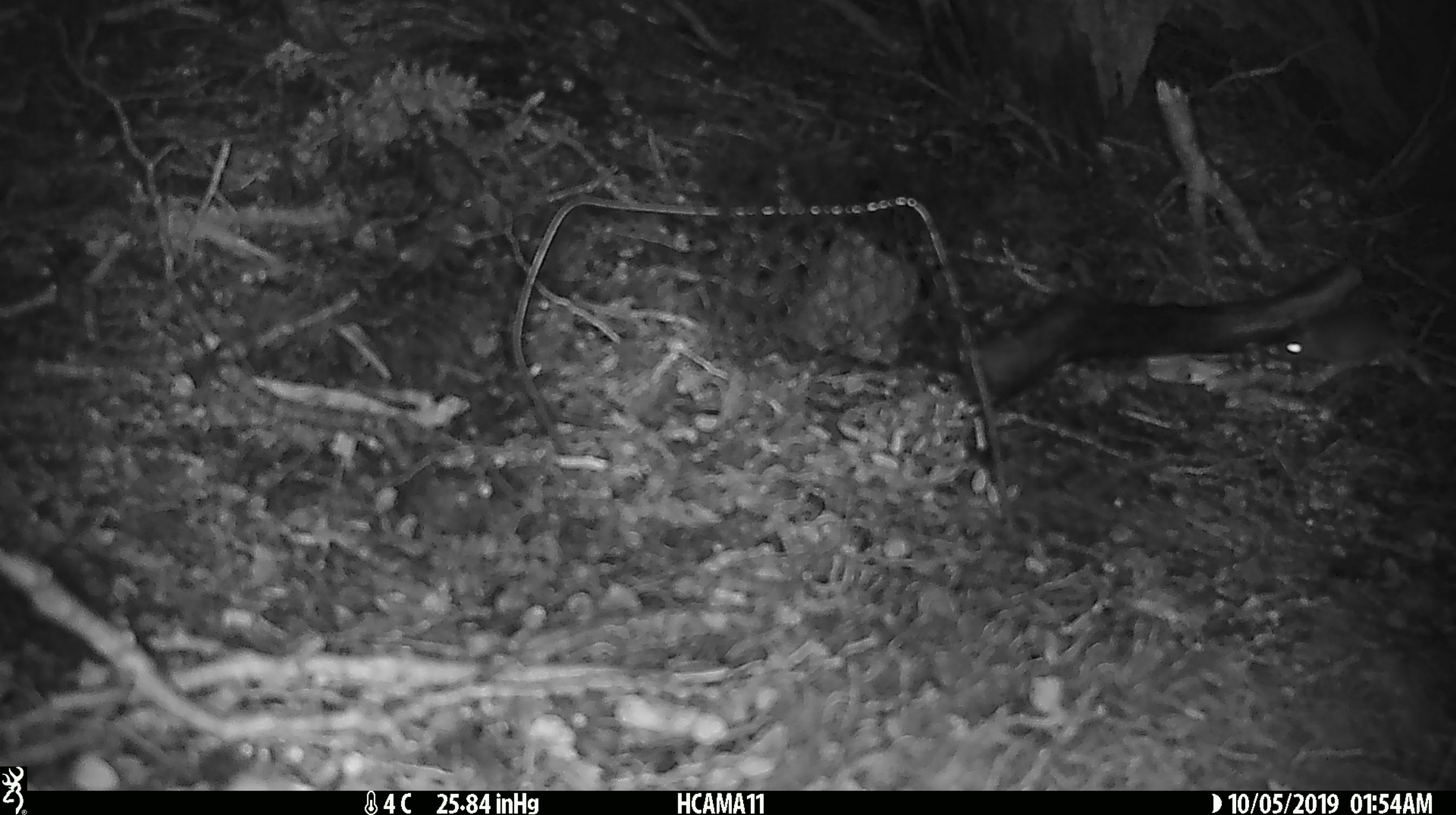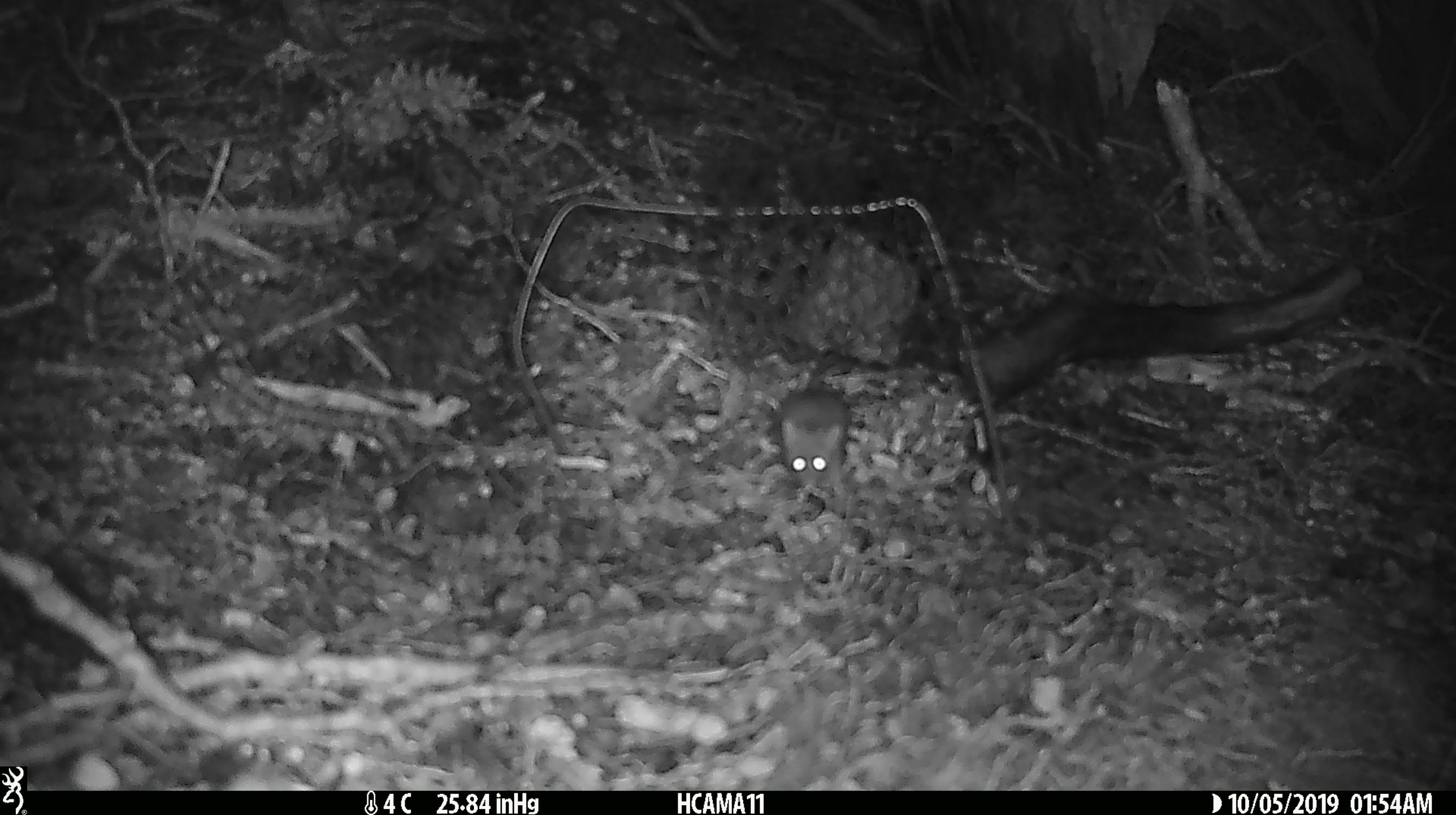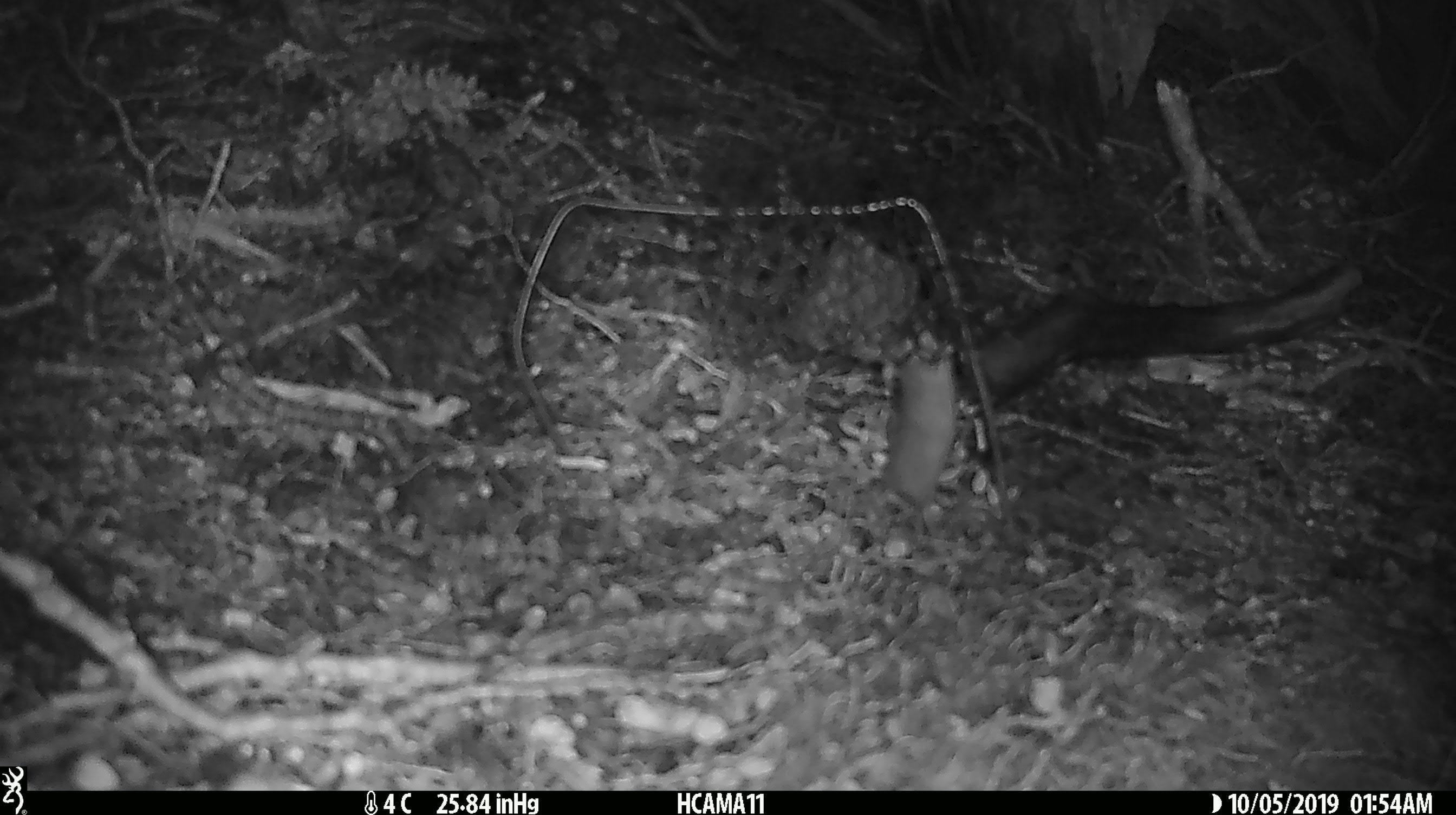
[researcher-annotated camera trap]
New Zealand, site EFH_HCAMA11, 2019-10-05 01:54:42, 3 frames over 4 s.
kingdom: Animalia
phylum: Chordata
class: Mammalia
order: Rodentia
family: Muridae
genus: Mus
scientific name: Mus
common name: mouse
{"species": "mouse (Mus)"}